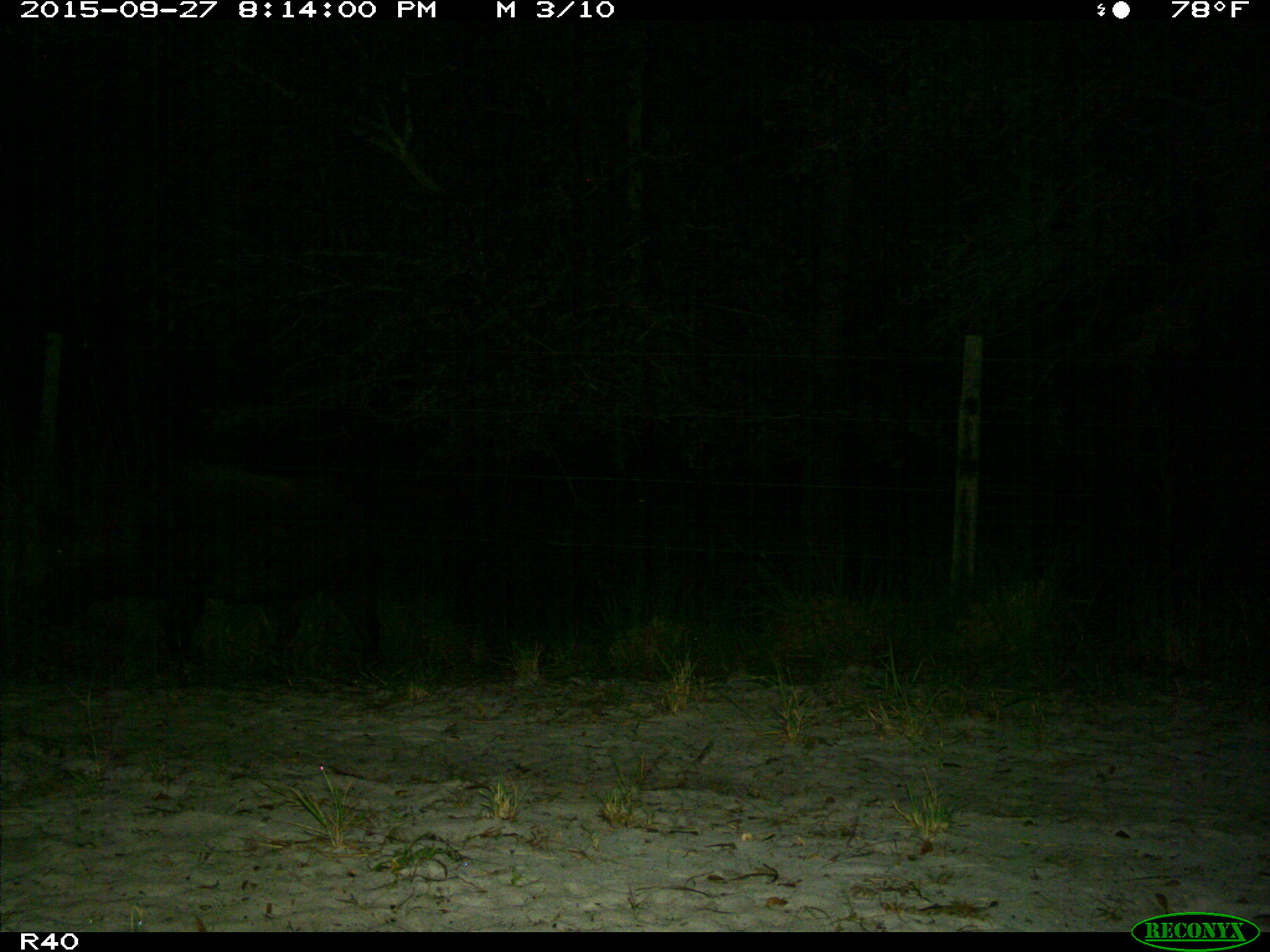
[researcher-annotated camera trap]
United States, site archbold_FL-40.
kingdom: Animalia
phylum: Chordata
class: Mammalia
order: Artiodactyla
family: Suidae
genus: Sus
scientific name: Sus scrofa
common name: wild boar